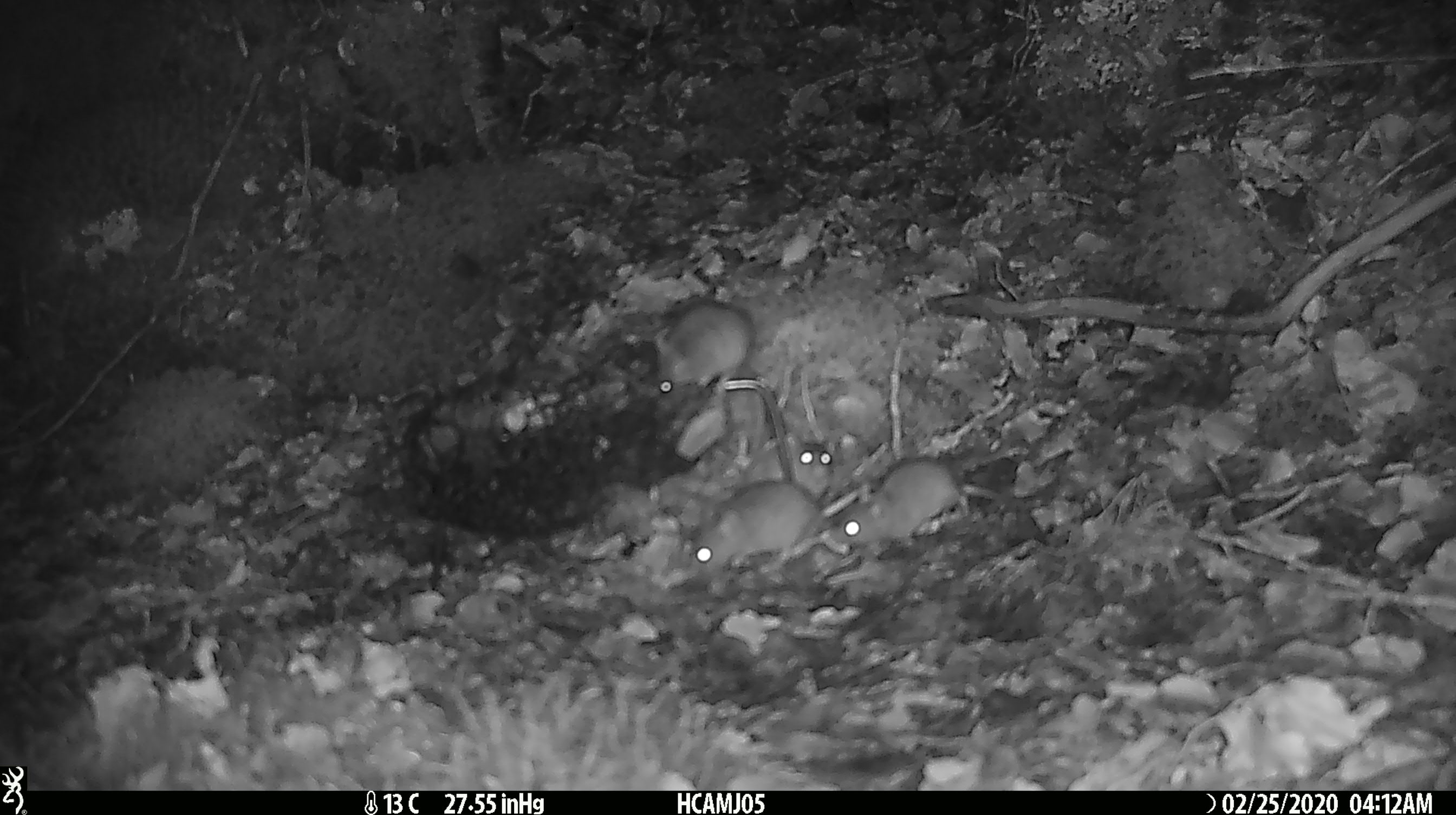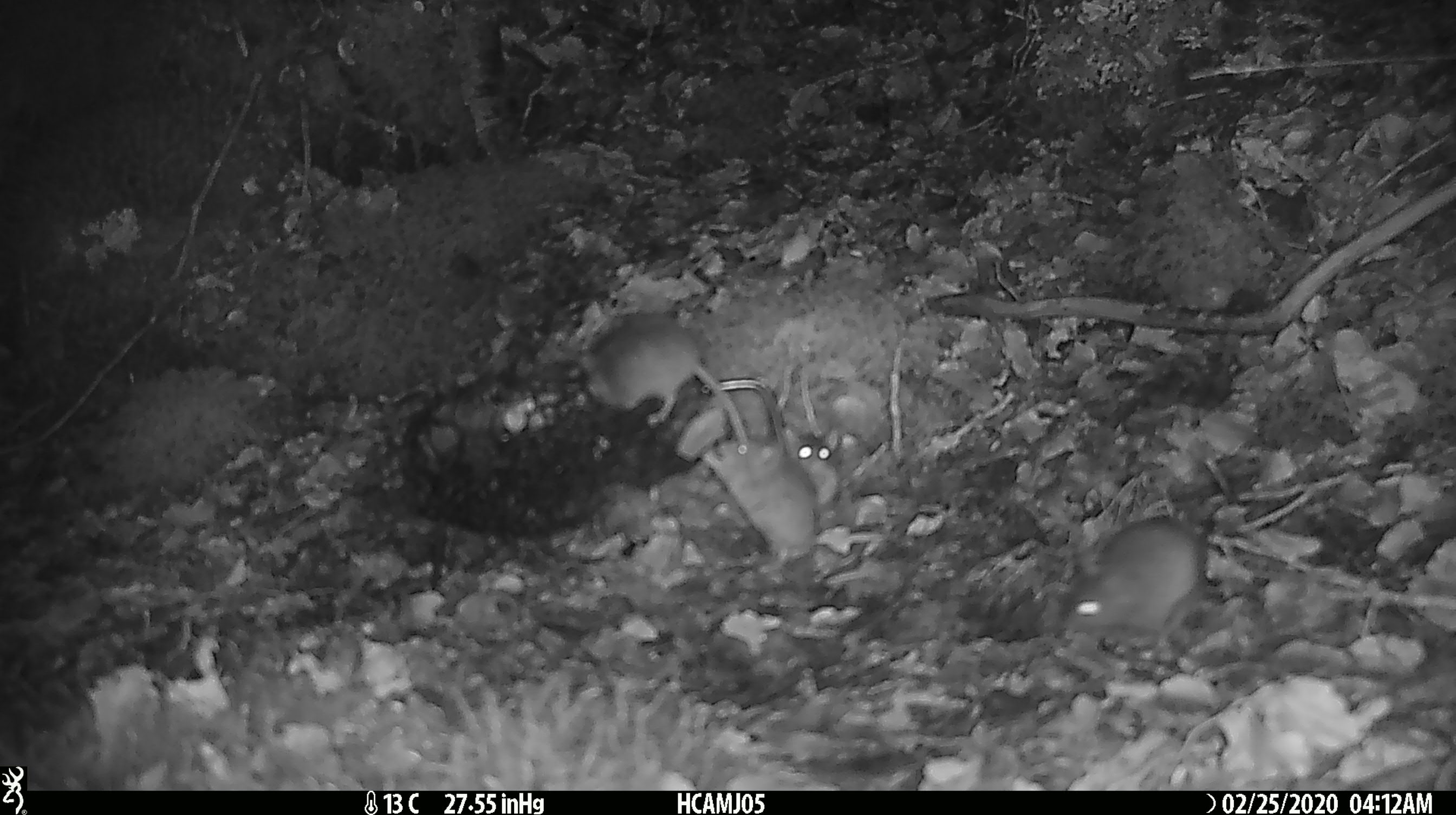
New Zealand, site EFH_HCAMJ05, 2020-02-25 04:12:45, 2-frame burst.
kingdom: Animalia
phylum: Chordata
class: Mammalia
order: Rodentia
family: Muridae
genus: Mus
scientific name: Mus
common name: mouse